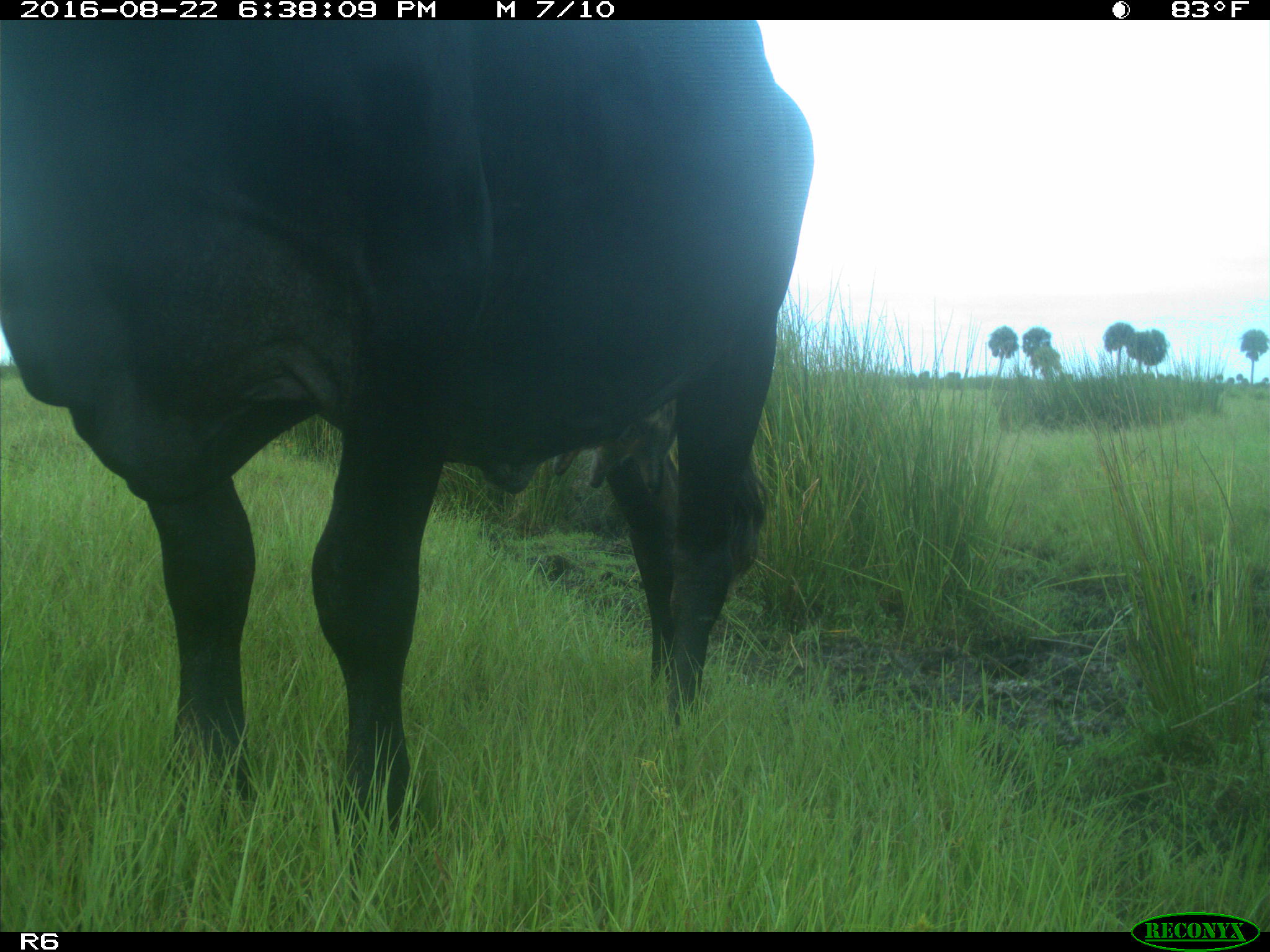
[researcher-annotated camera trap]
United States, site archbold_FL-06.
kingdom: Animalia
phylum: Chordata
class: Mammalia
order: Artiodactyla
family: Bovidae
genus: Bos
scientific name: Bos taurus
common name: domestic cow